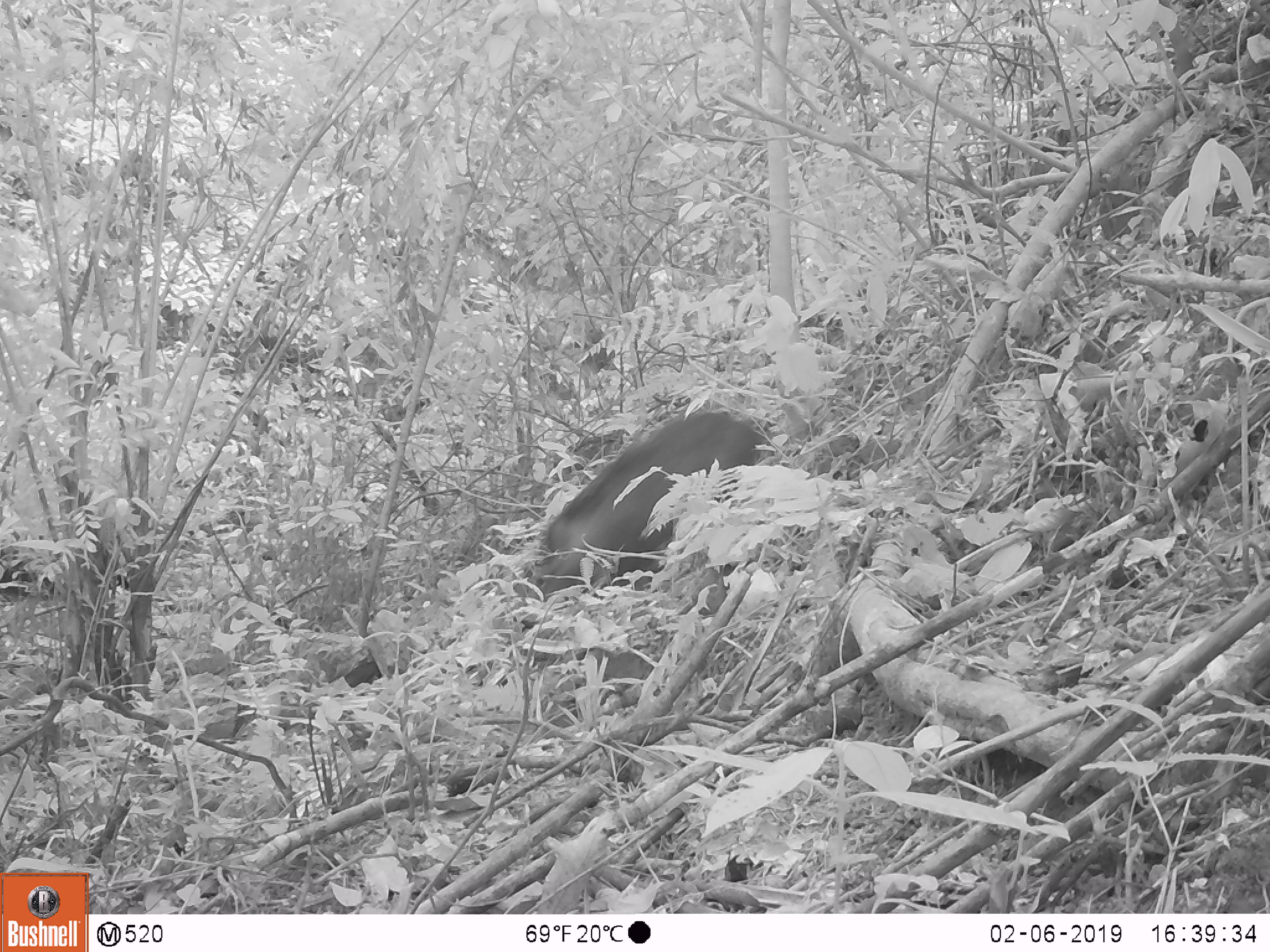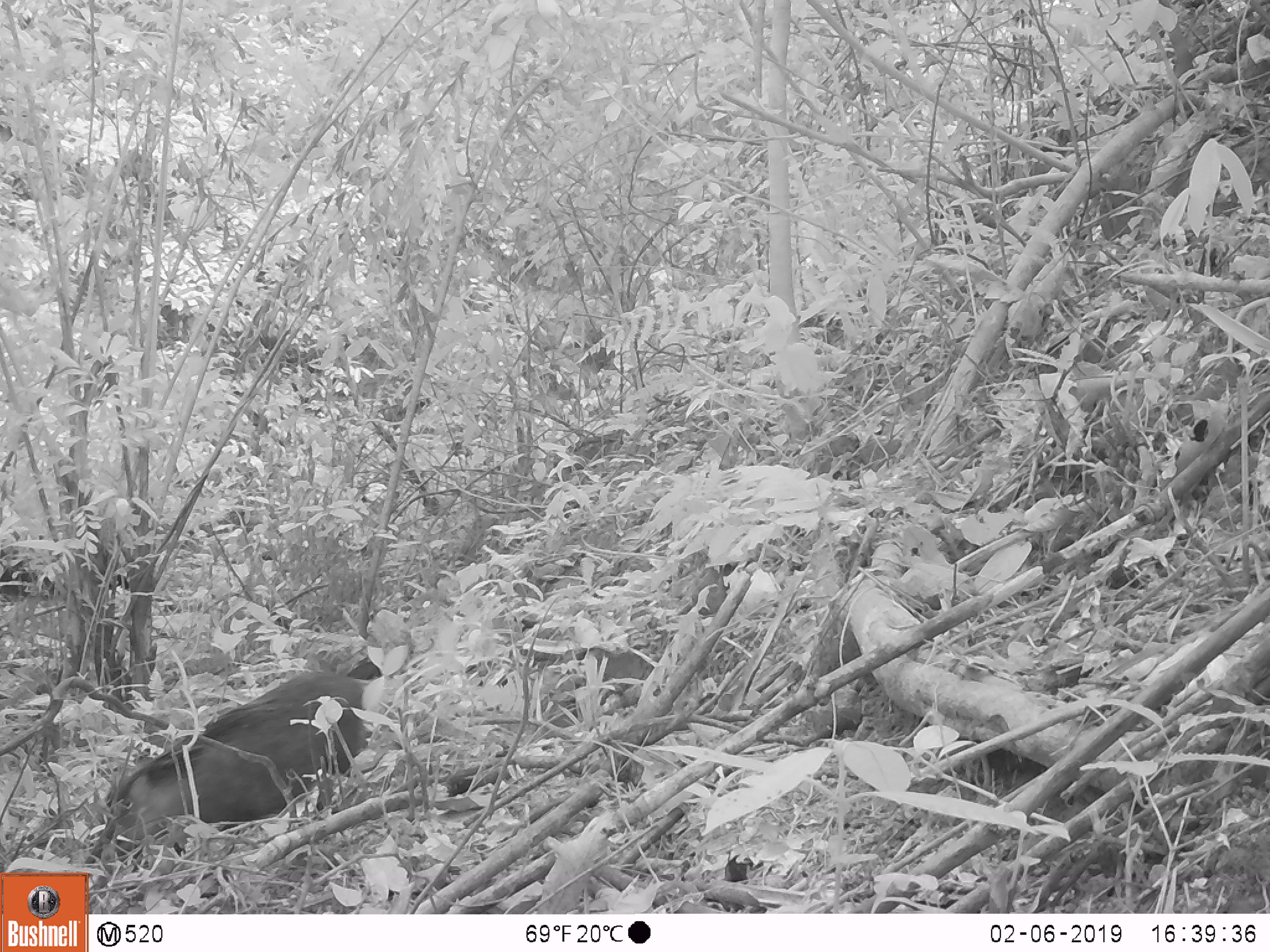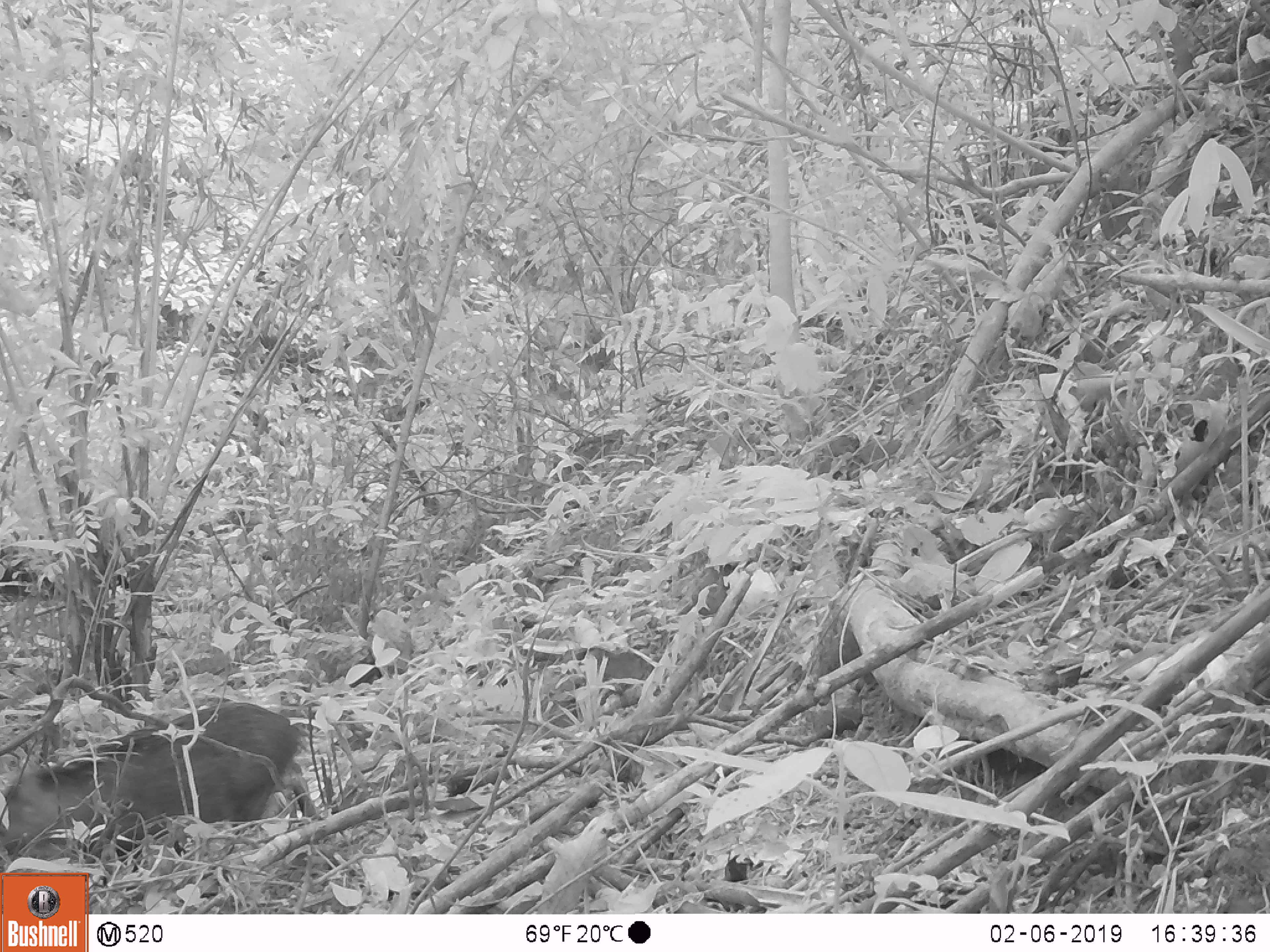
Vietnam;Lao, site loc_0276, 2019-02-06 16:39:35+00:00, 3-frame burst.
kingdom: Animalia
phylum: Chordata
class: Mammalia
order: Artiodactyla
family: Suidae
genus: Sus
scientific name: Sus scrofa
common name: eurasian wild pig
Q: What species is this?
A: Eurasian wild pig (Sus scrofa).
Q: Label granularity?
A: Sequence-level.